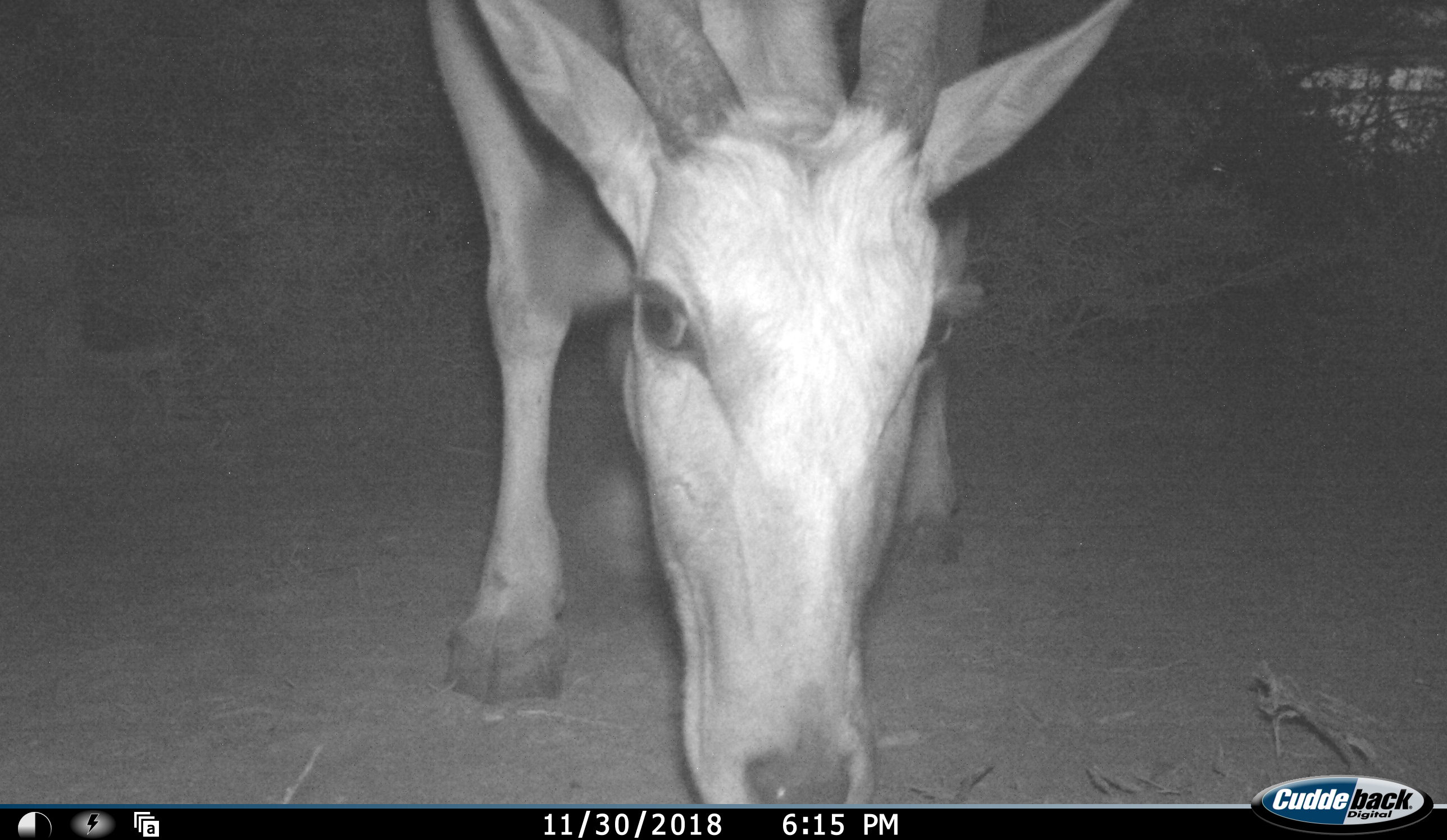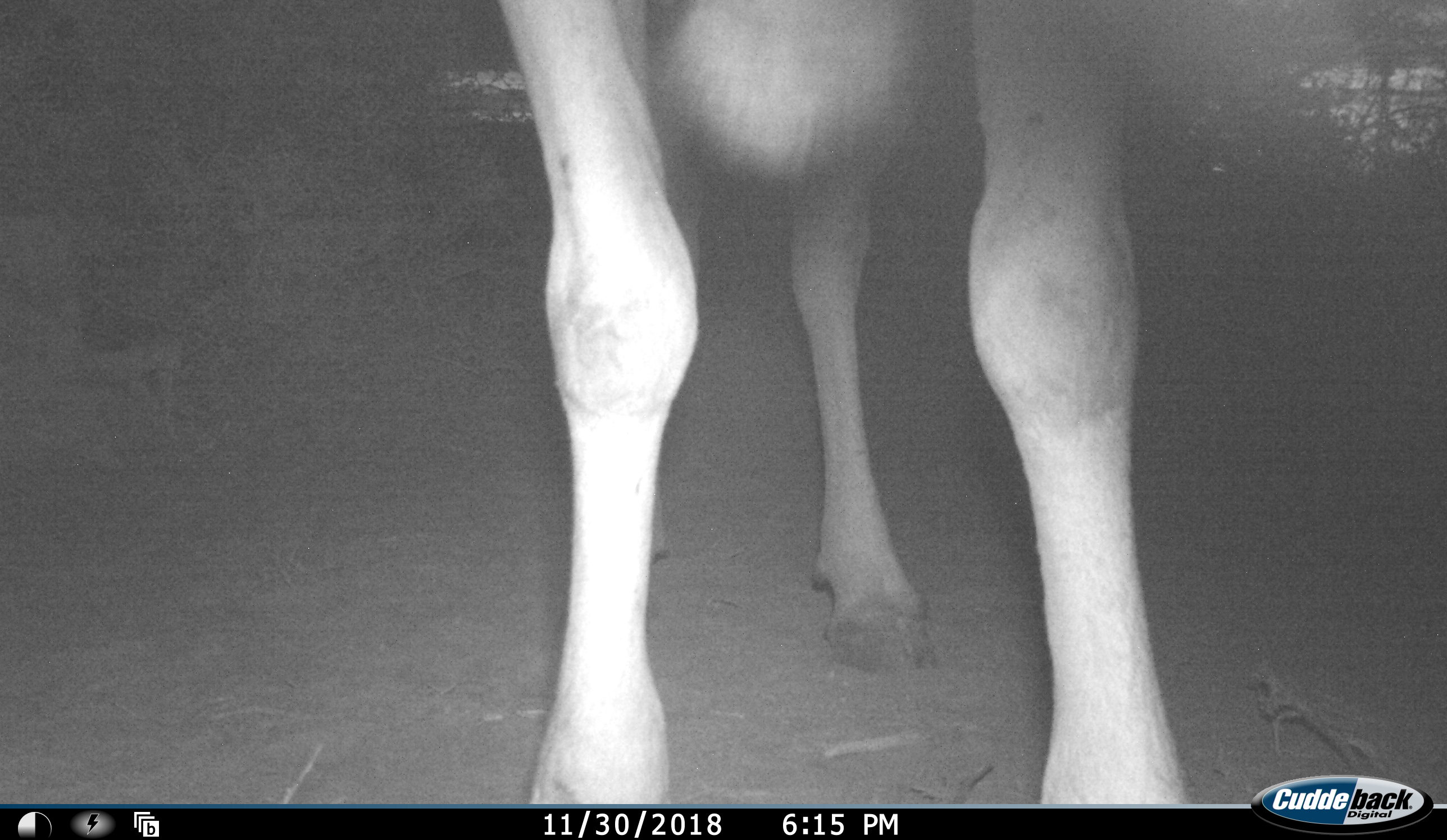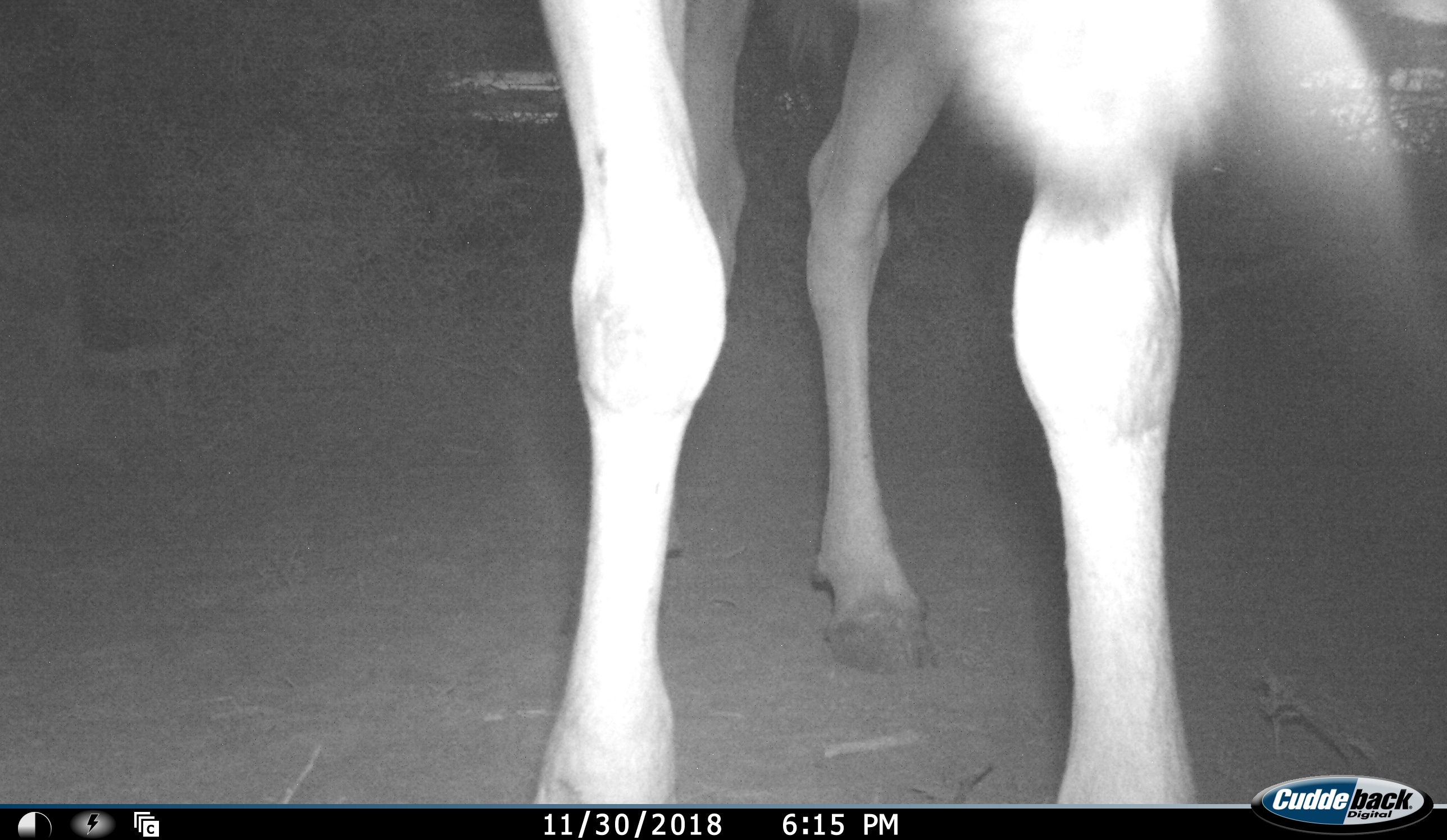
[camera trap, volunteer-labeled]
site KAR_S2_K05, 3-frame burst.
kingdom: Animalia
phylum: Chordata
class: Mammalia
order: Artiodactyla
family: Bovidae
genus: Tragelaphus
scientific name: Tragelaphus oryx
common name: eland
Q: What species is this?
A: Eland (Tragelaphus oryx).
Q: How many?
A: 1.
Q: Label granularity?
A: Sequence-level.